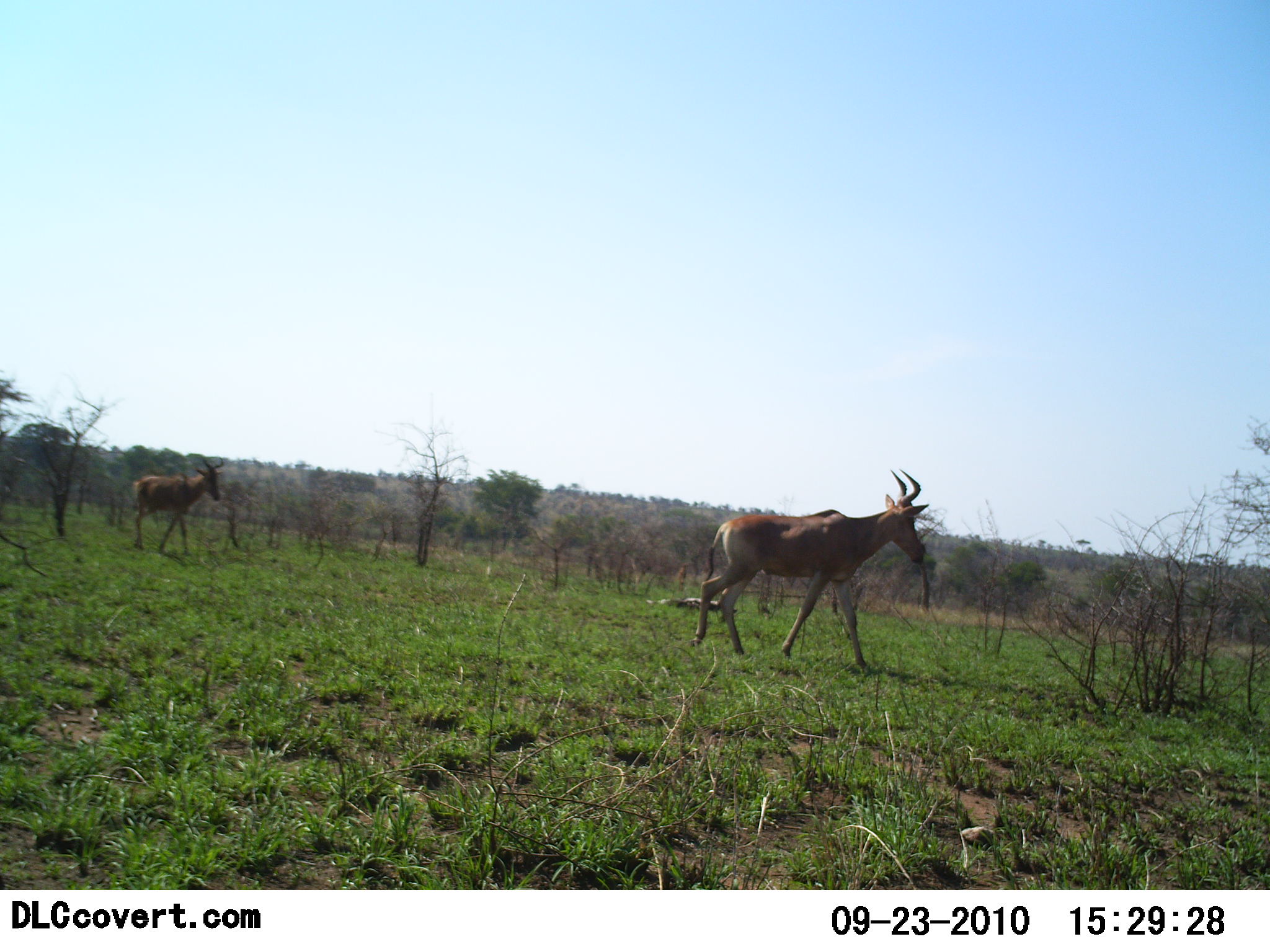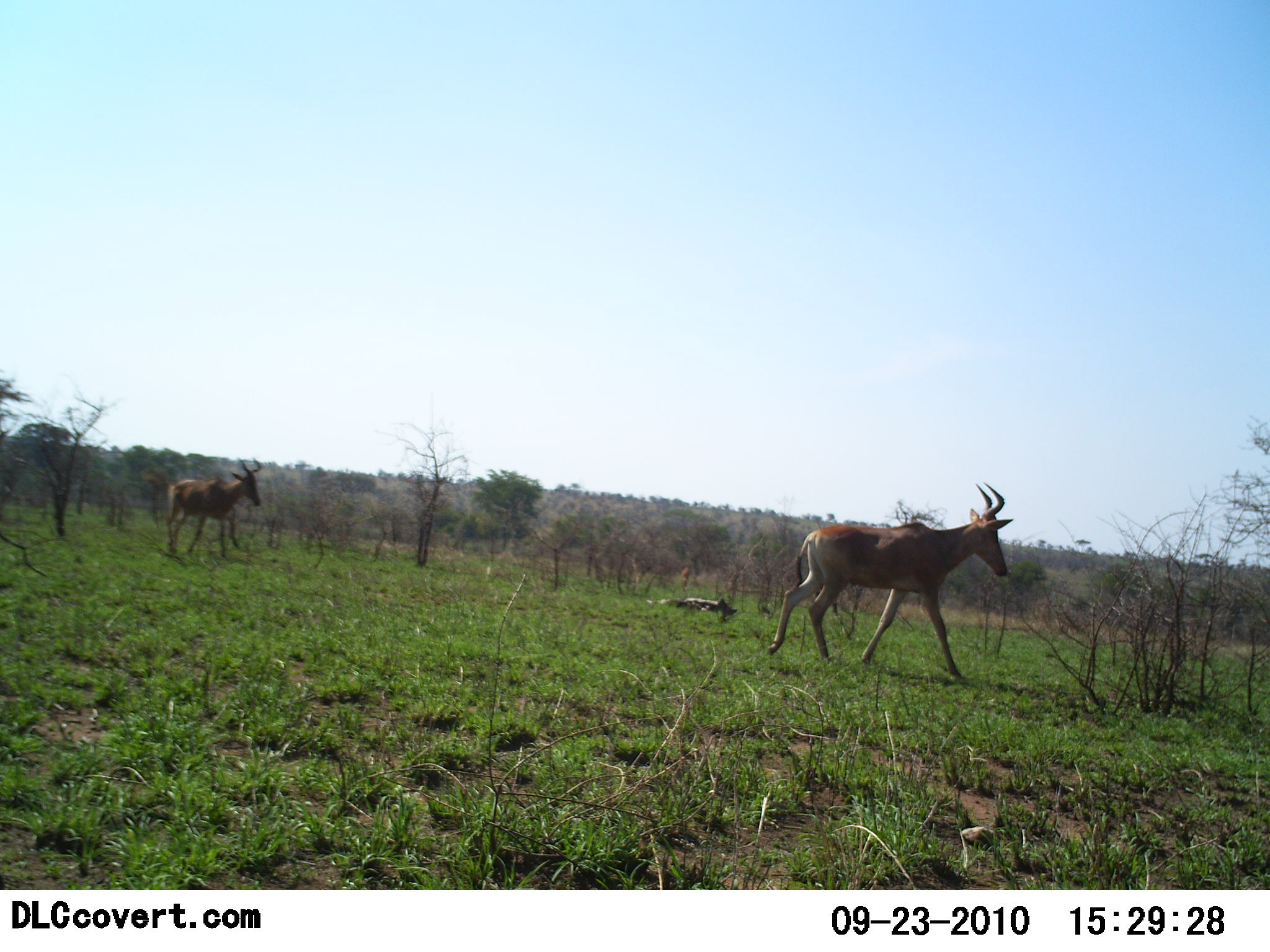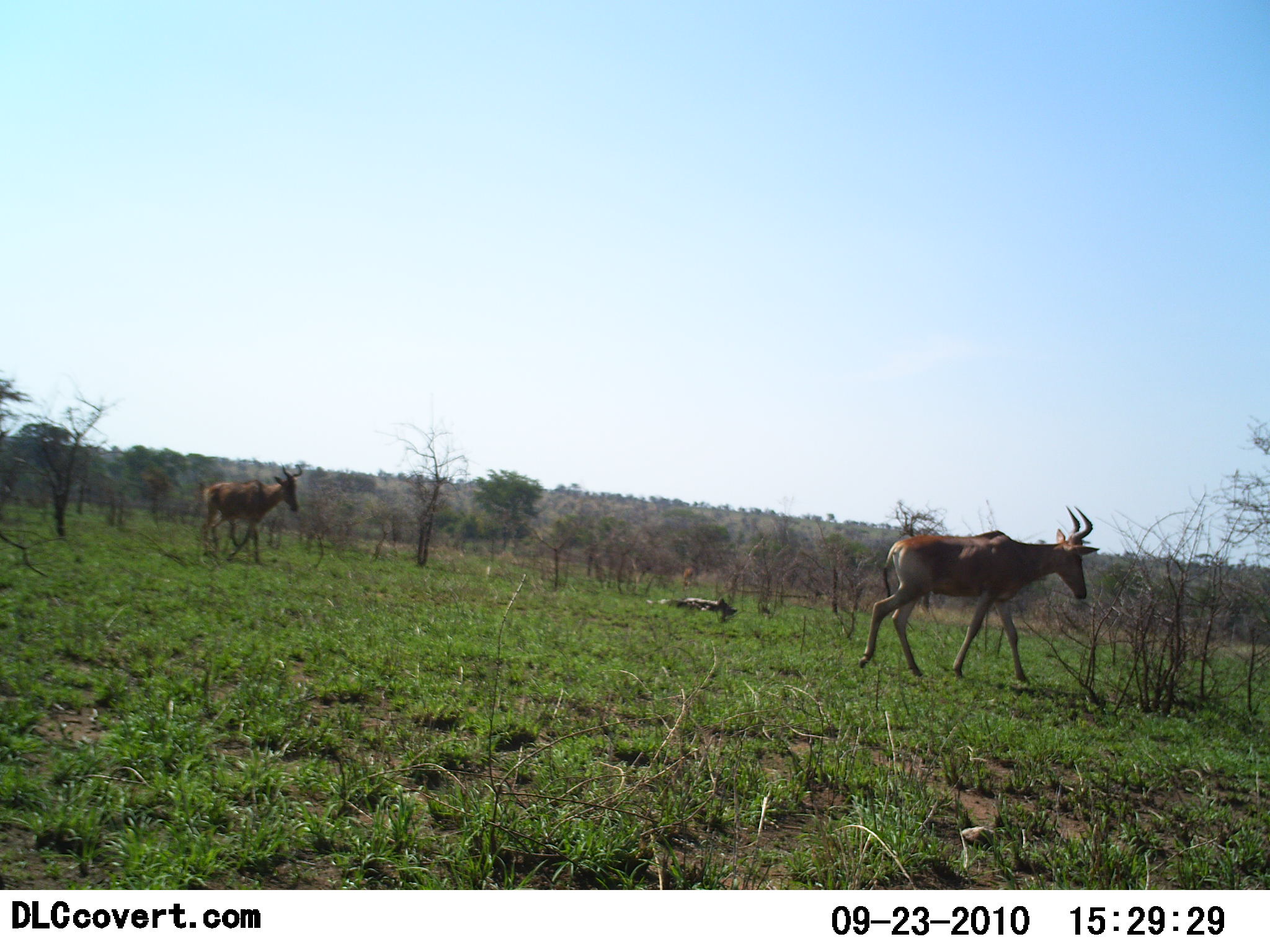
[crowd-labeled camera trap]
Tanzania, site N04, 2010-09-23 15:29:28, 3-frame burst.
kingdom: Animalia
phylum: Chordata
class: Mammalia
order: Artiodactyla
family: Bovidae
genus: Alcelaphus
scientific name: Alcelaphus buselaphus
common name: hartebeest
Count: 2.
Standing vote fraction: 0%.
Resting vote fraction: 0%.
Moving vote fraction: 100%.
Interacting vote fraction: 0%.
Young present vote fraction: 0%.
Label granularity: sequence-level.